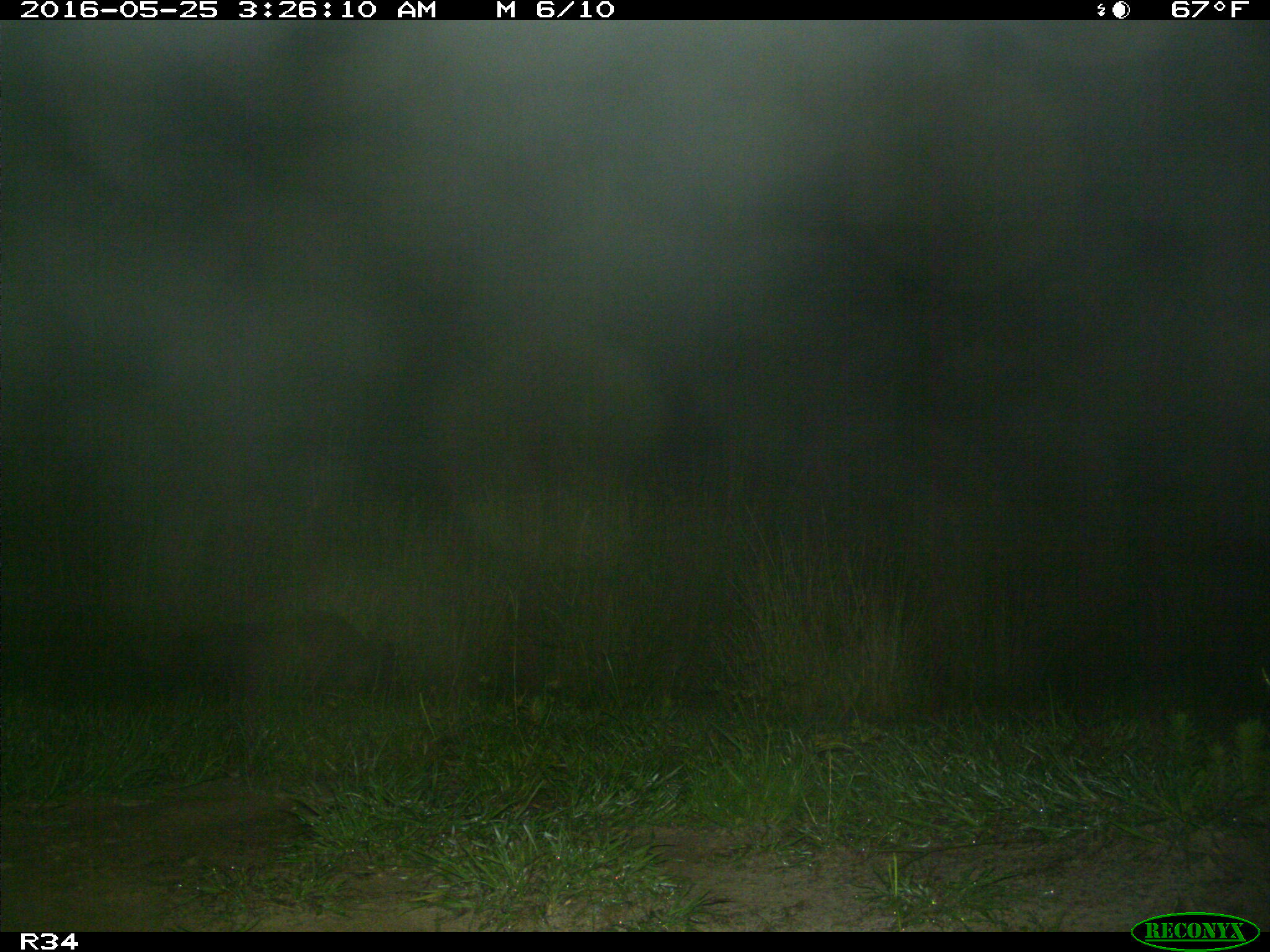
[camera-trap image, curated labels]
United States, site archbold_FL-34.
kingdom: Animalia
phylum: Chordata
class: Mammalia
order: Artiodactyla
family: Suidae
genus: Sus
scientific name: Sus scrofa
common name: wild boar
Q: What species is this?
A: Sus scrofa (wild boar).